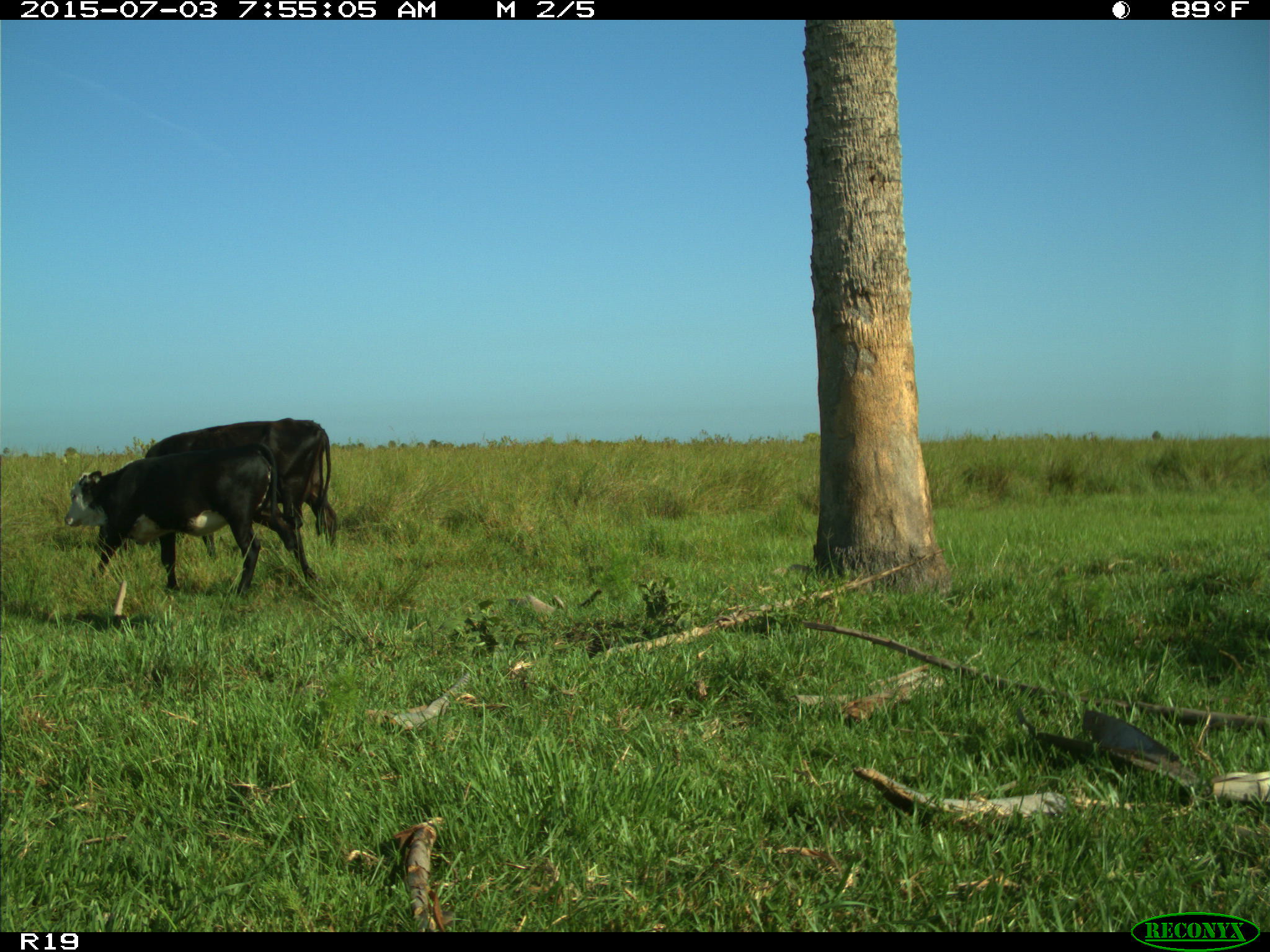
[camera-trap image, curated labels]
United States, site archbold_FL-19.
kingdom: Animalia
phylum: Chordata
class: Mammalia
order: Artiodactyla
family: Bovidae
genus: Bos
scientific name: Bos taurus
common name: domestic cow